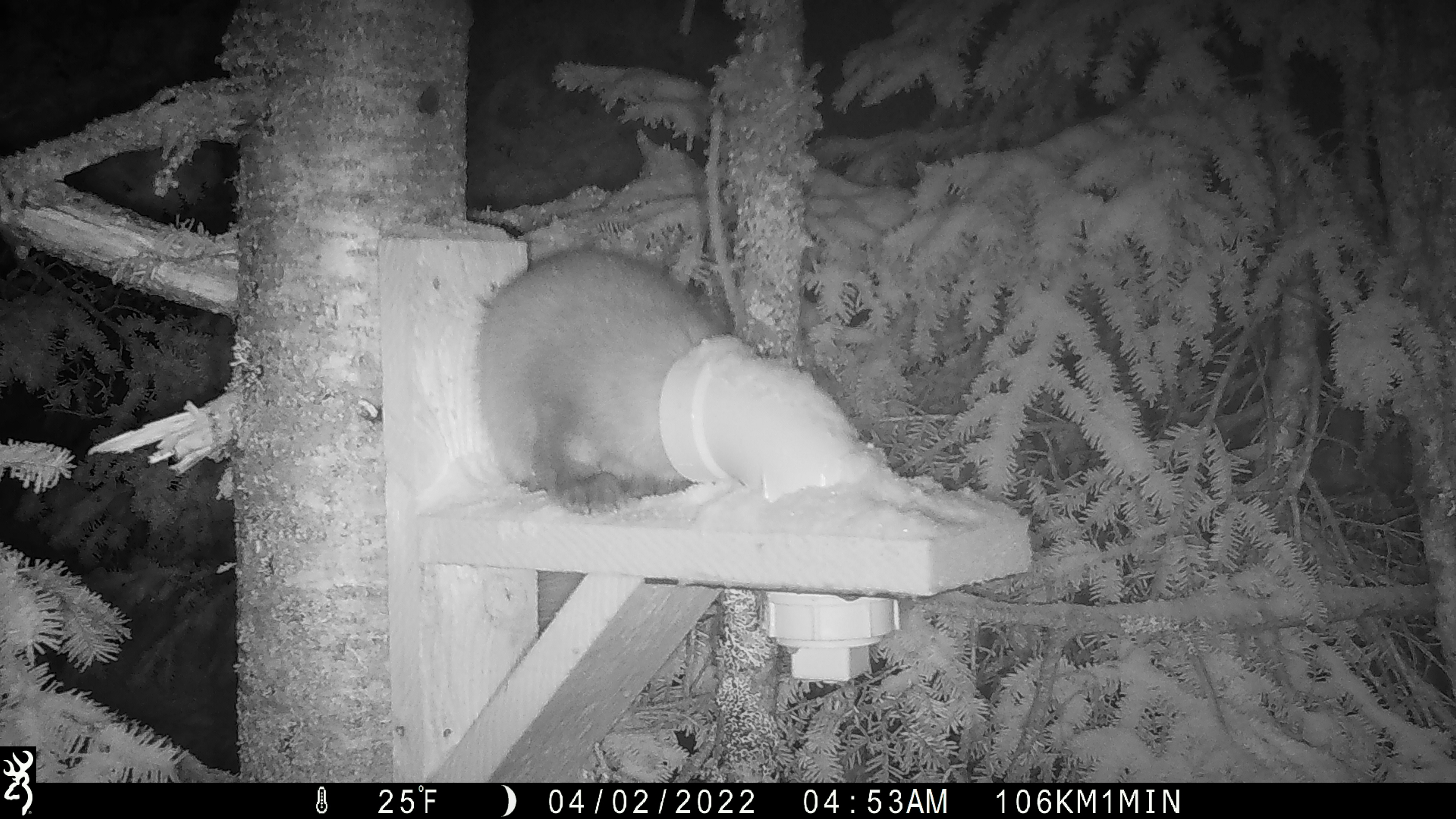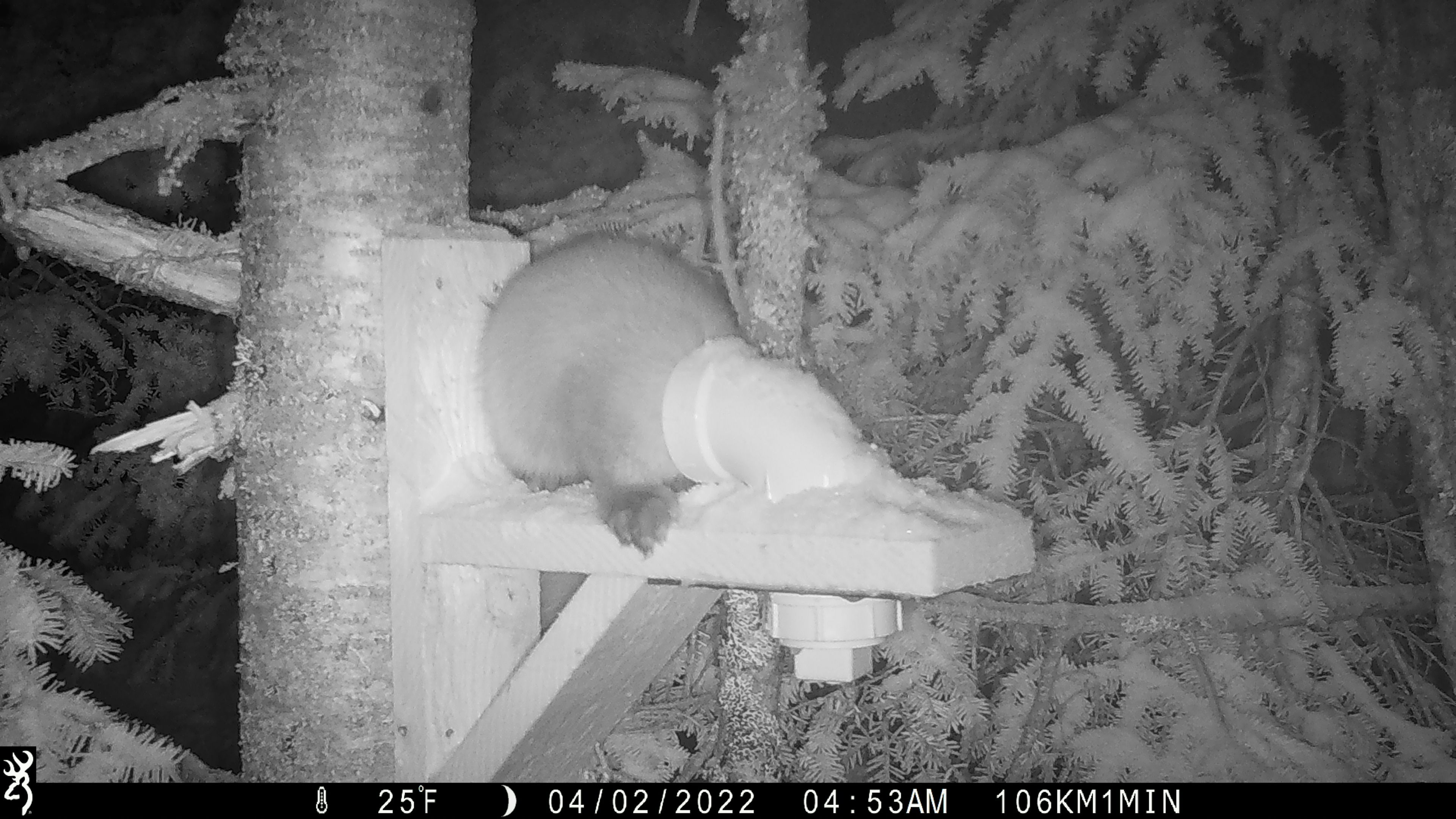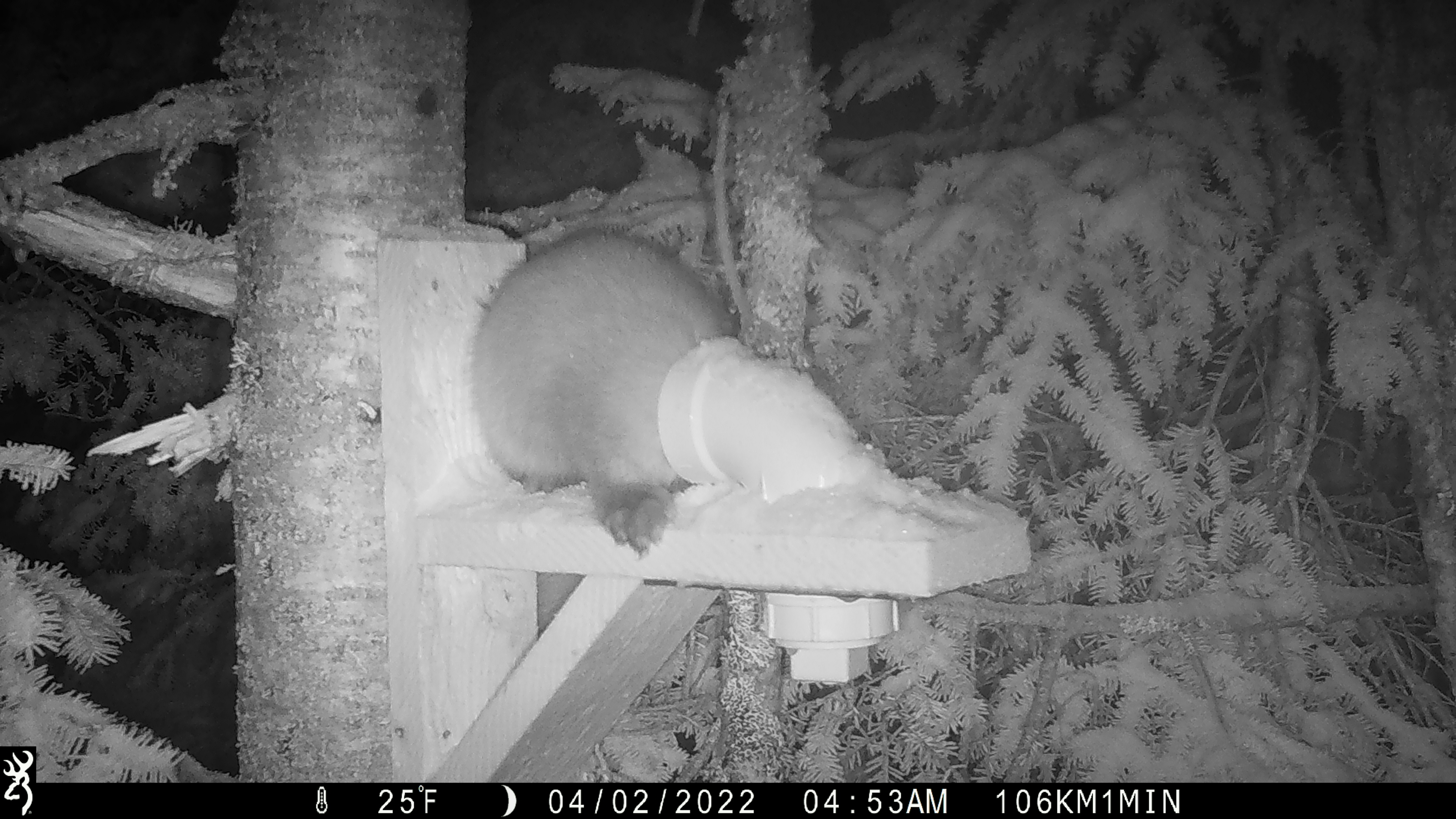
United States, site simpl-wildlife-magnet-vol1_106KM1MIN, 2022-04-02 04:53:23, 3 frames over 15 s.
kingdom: Animalia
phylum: Chordata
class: Mammalia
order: Carnivora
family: Mustelidae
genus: Martes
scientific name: Martes americana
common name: american marten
American marten (Martes americana).